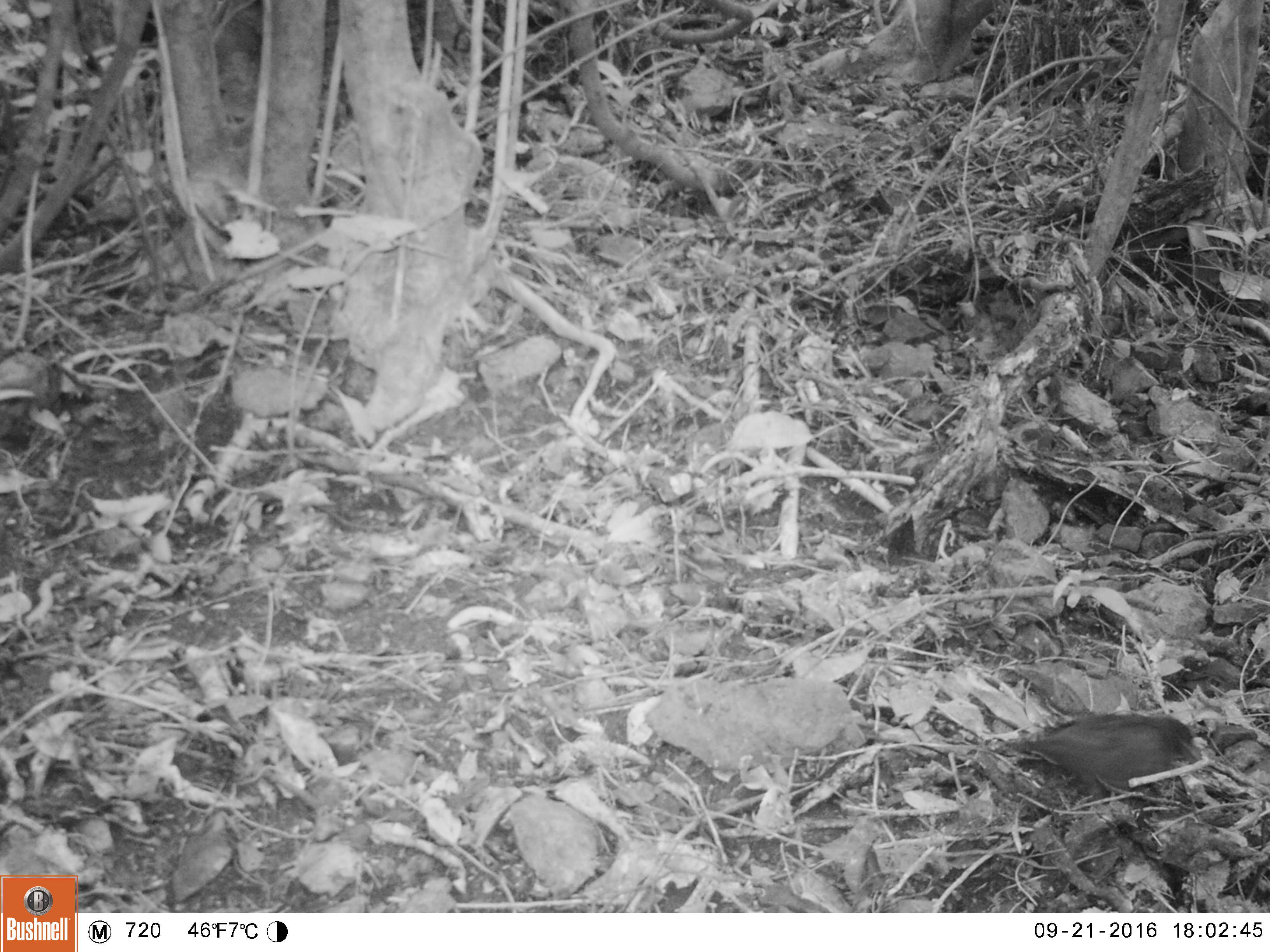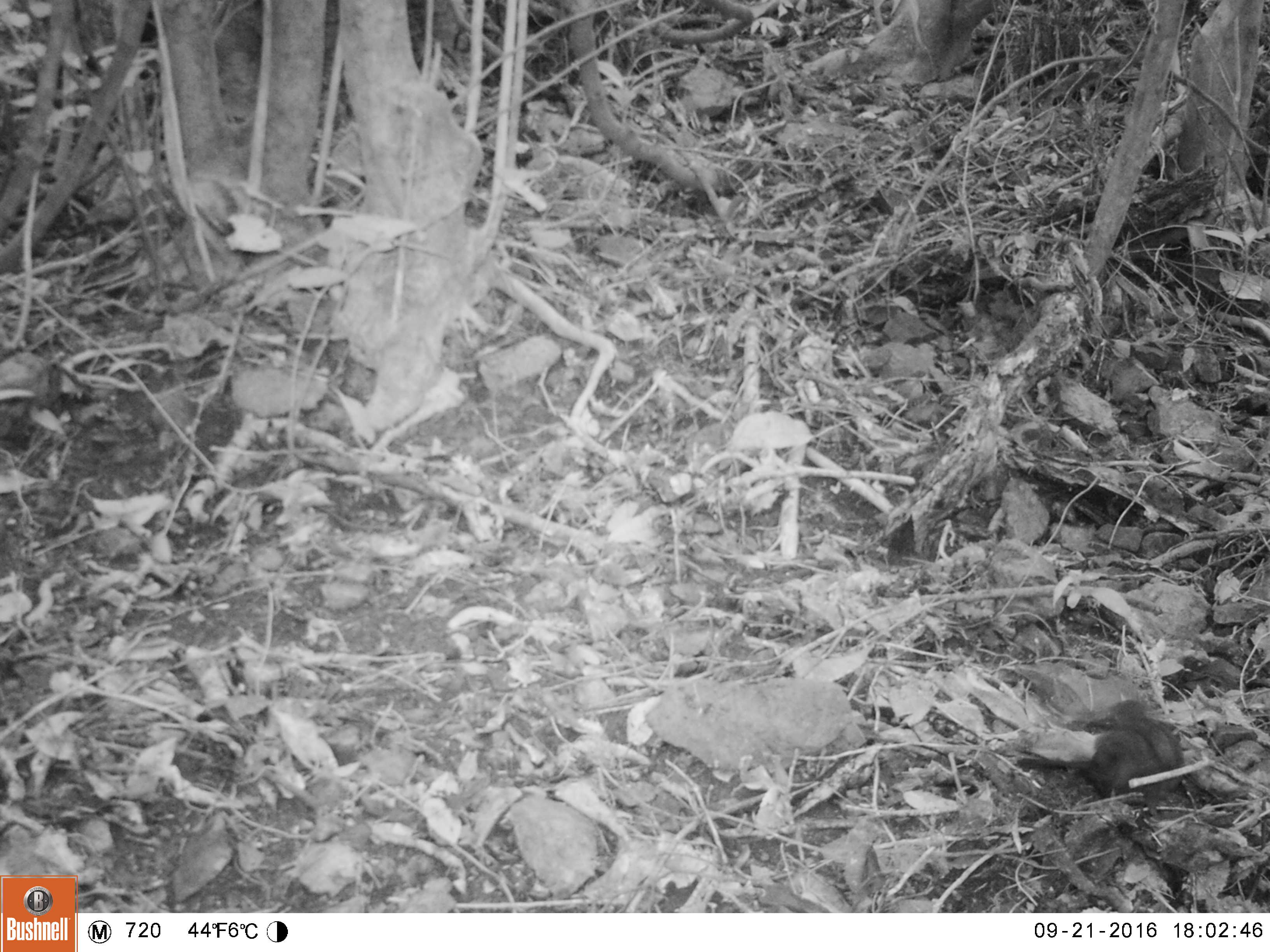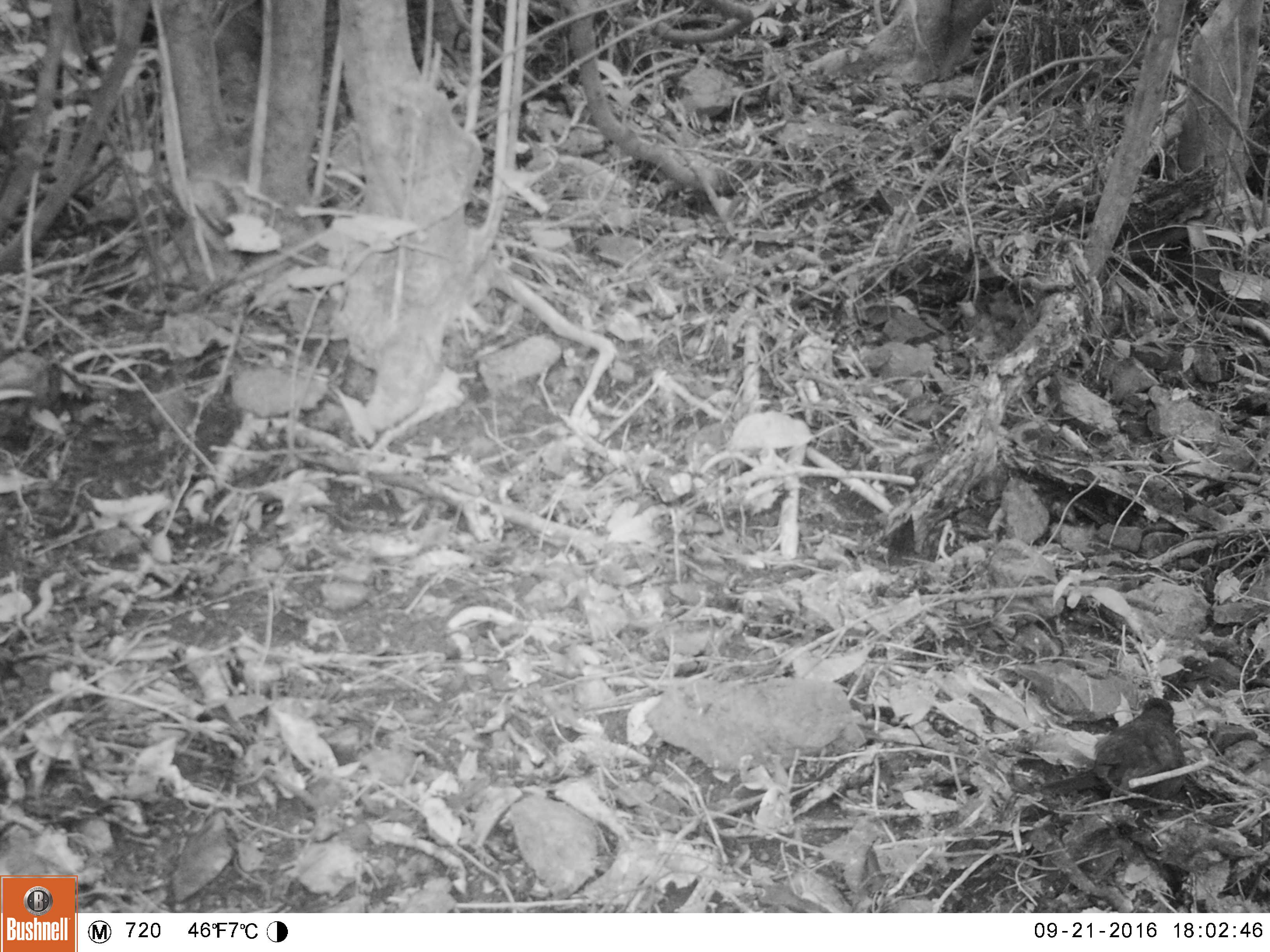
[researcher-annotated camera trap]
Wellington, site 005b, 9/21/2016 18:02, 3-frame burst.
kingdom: Animalia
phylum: Chordata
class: Aves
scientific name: Aves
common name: bird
Bird (Aves).